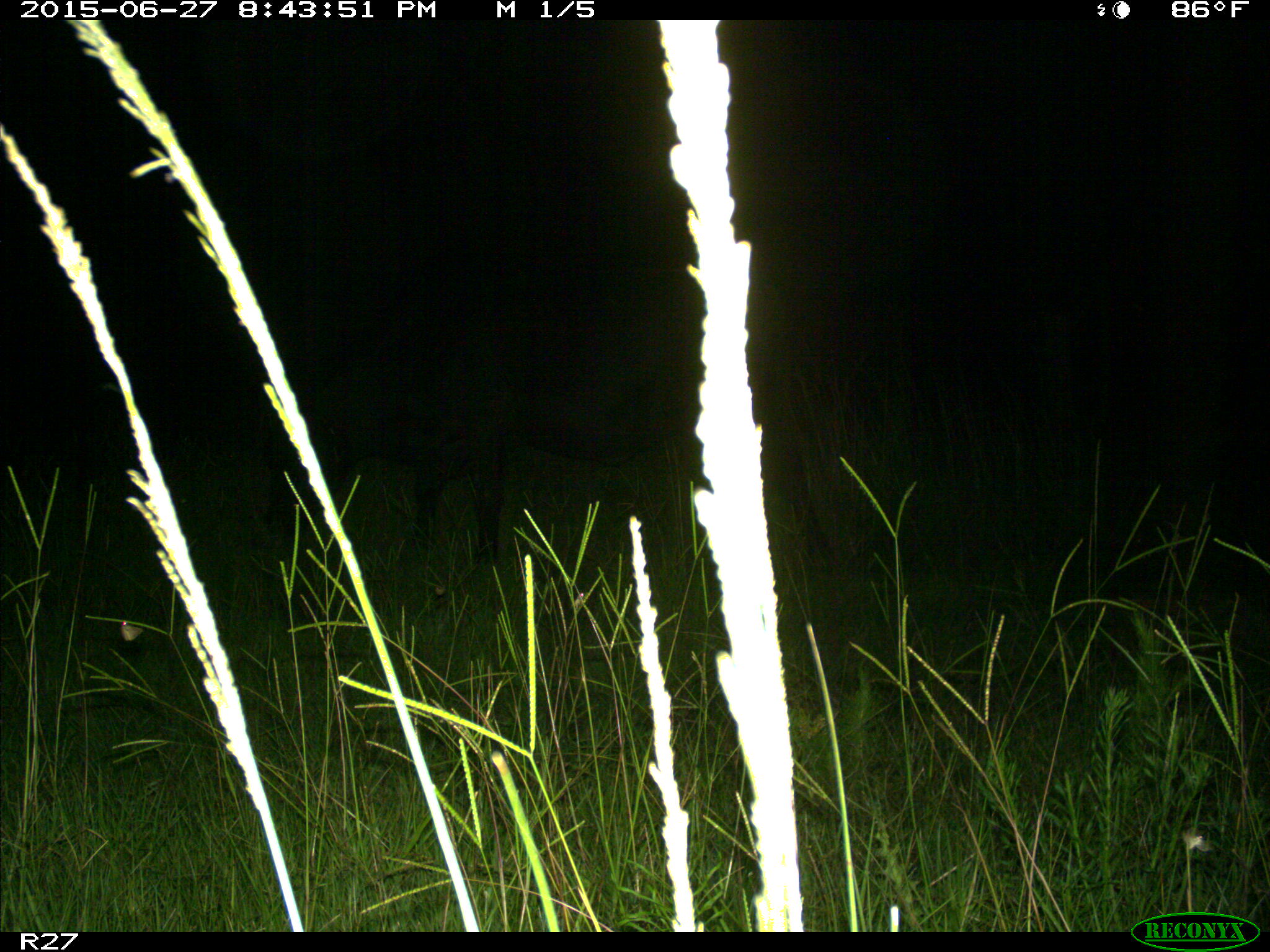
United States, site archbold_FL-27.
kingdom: Animalia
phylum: Chordata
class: Mammalia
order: Artiodactyla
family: Bovidae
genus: Bos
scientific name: Bos taurus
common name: domestic cow